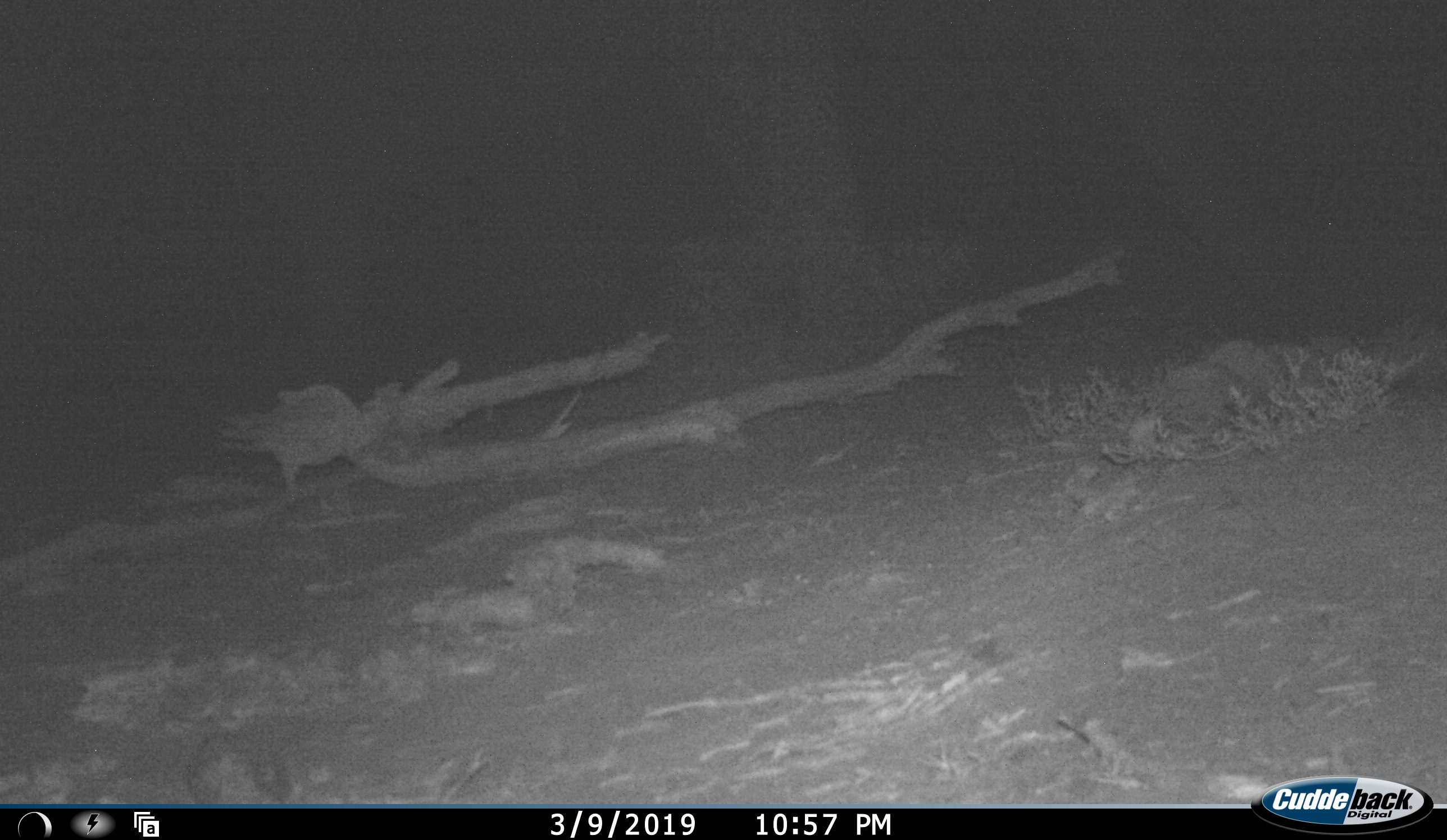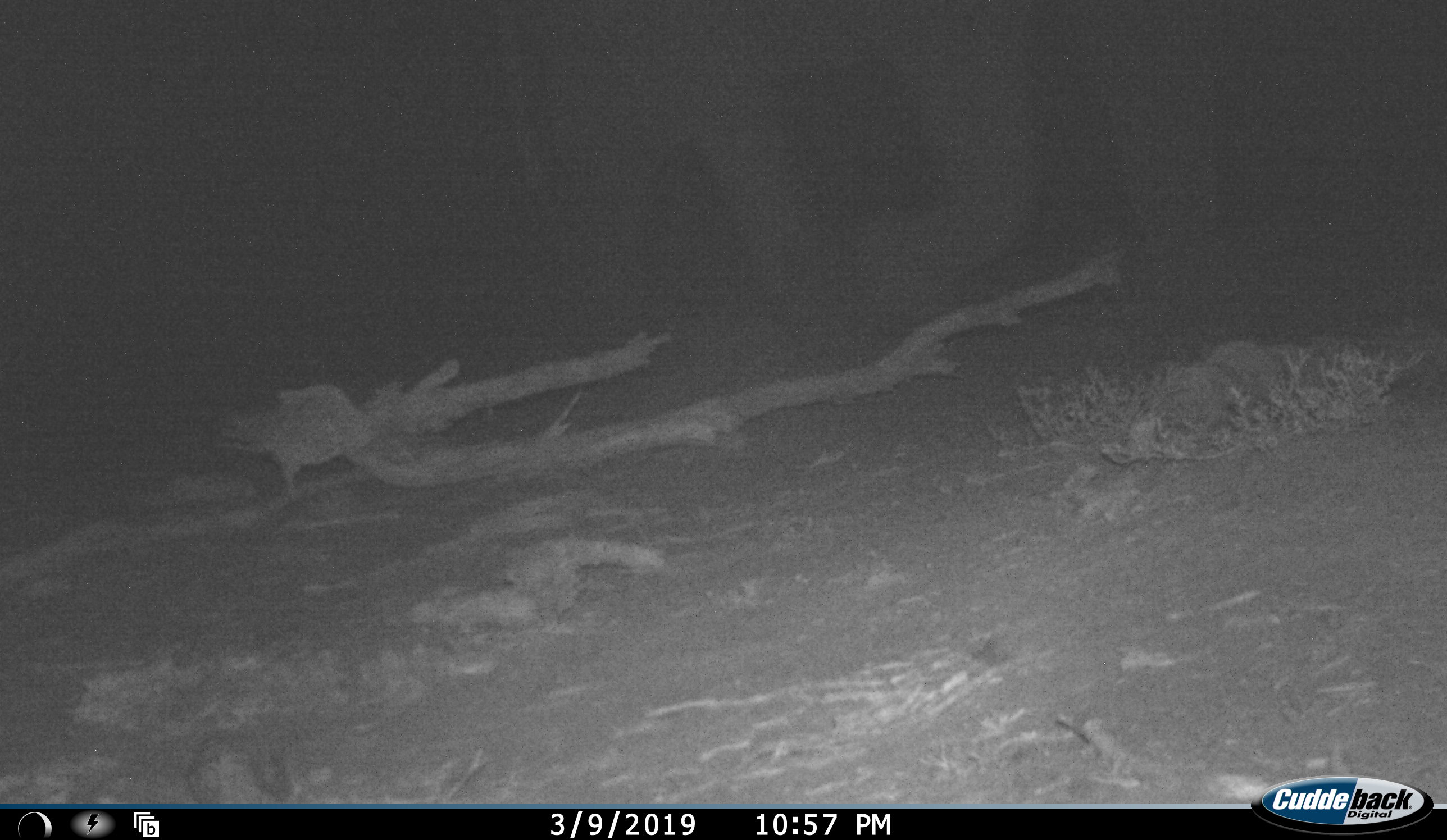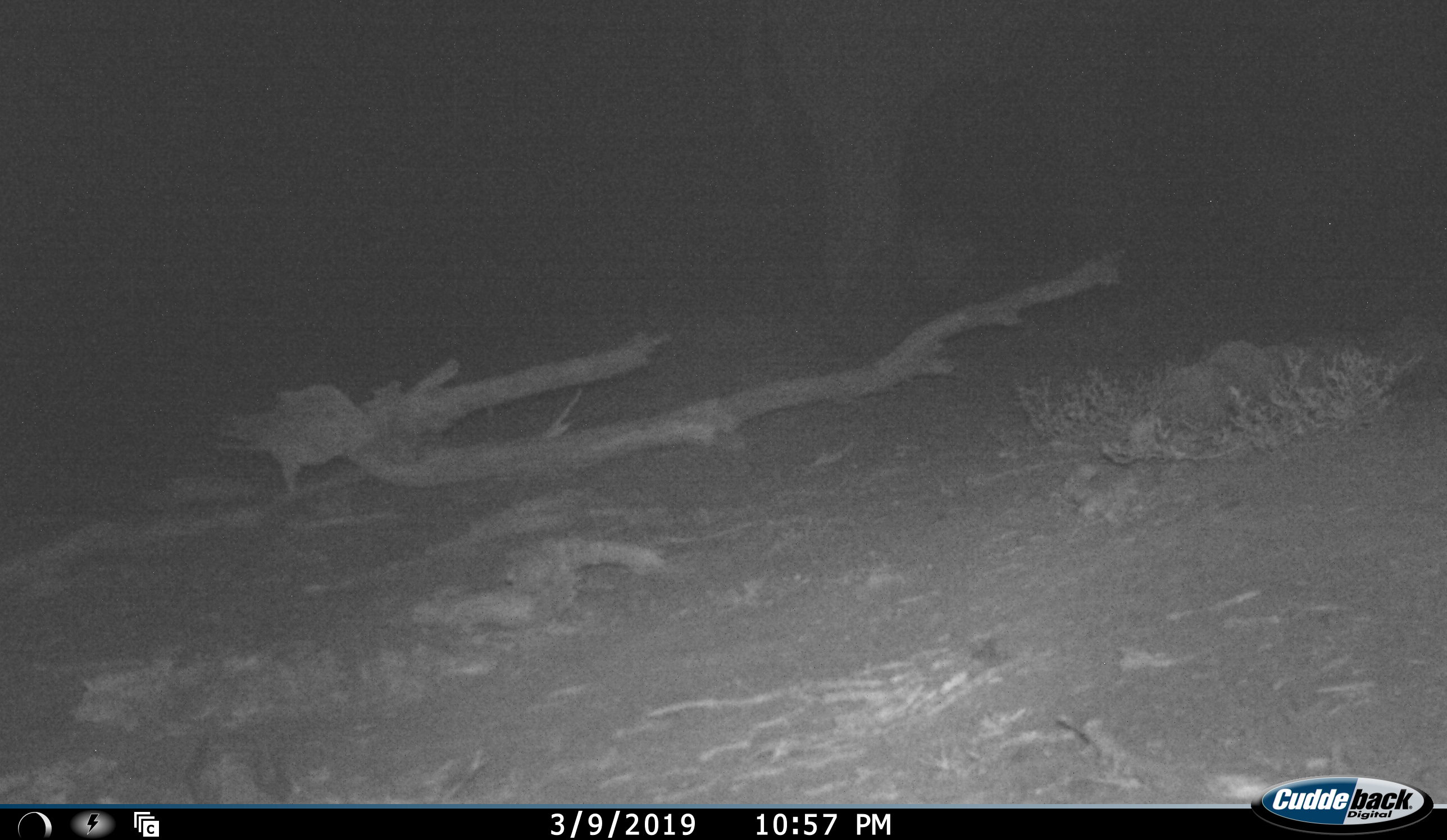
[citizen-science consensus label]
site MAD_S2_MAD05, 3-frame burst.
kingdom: Animalia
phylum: Chordata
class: Mammalia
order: Proboscidea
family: Elephantidae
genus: Loxodonta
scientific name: Loxodonta africana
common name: african bush elephant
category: elephant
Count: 1.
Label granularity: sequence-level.